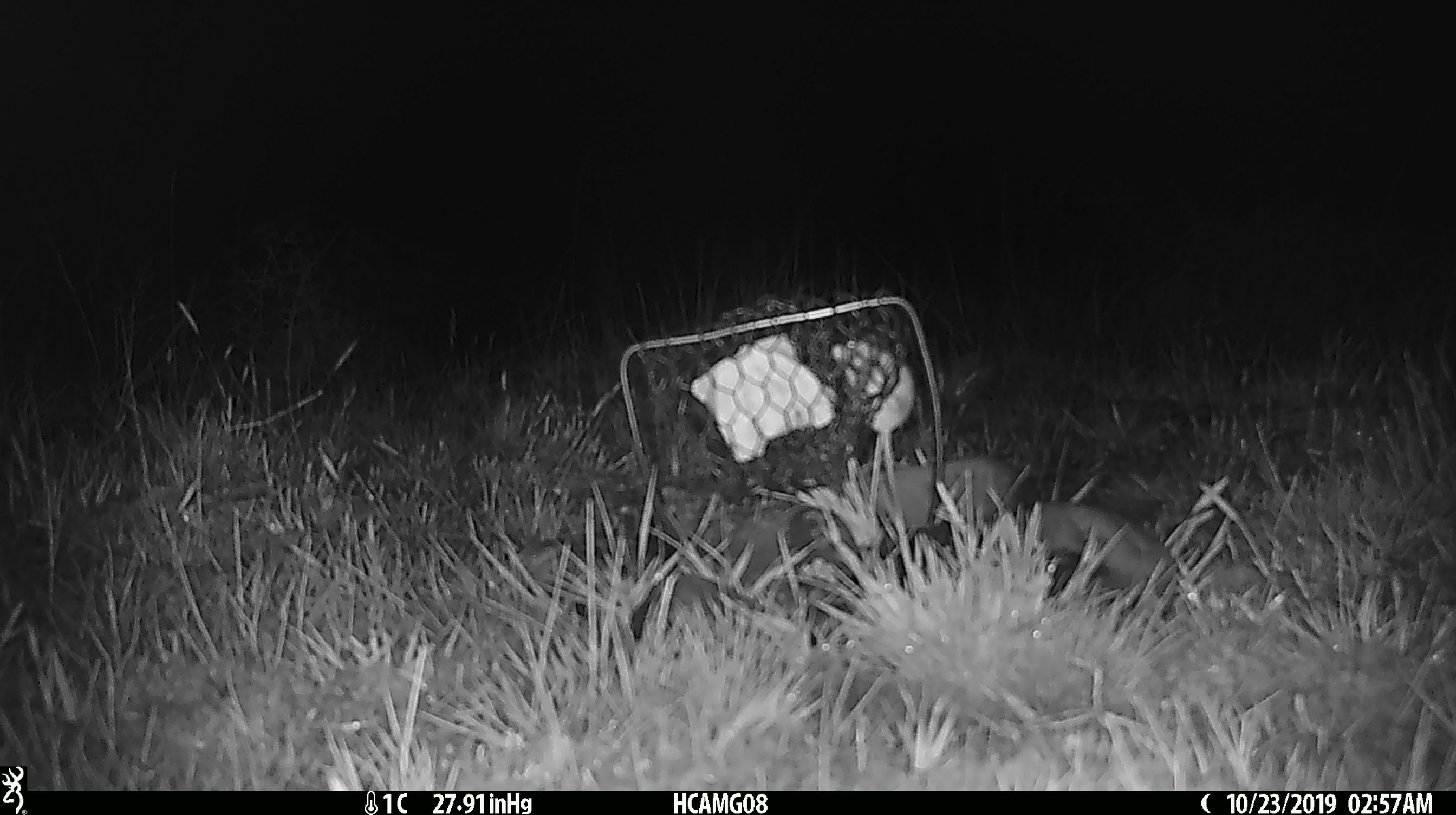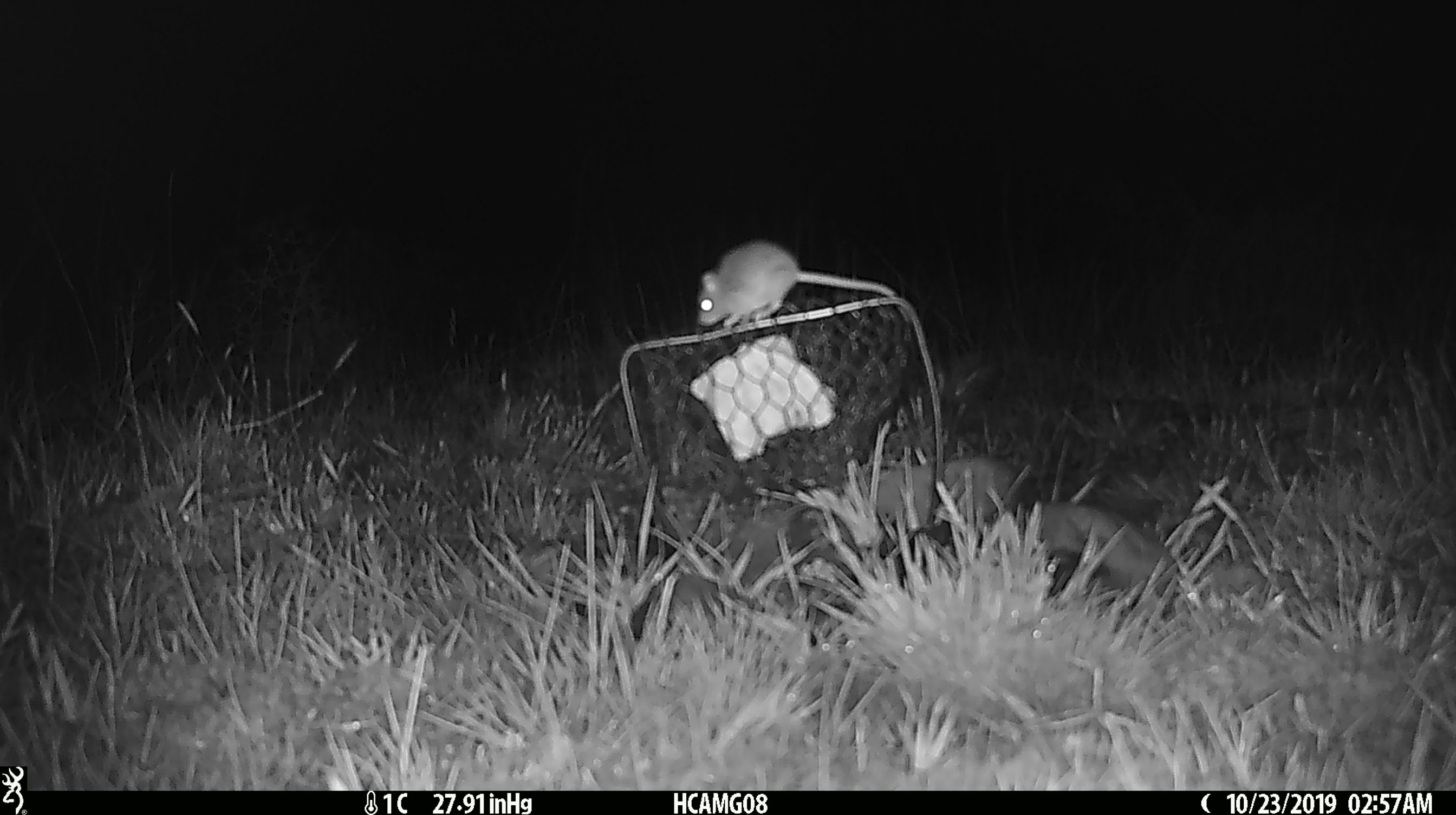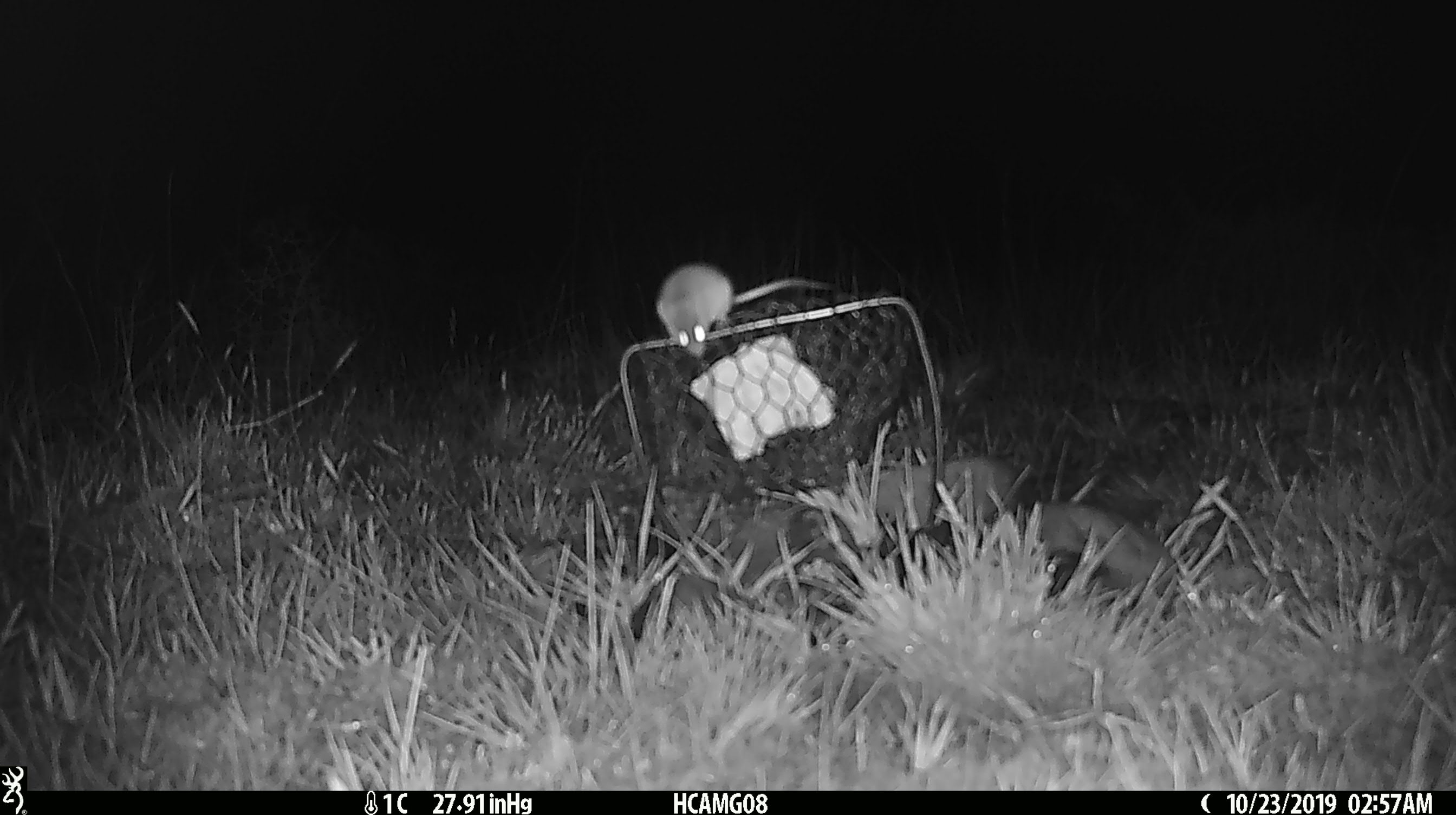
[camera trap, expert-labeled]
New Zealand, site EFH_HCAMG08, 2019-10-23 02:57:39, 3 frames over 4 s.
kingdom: Animalia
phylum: Chordata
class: Mammalia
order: Rodentia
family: Muridae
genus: Mus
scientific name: Mus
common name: mouse